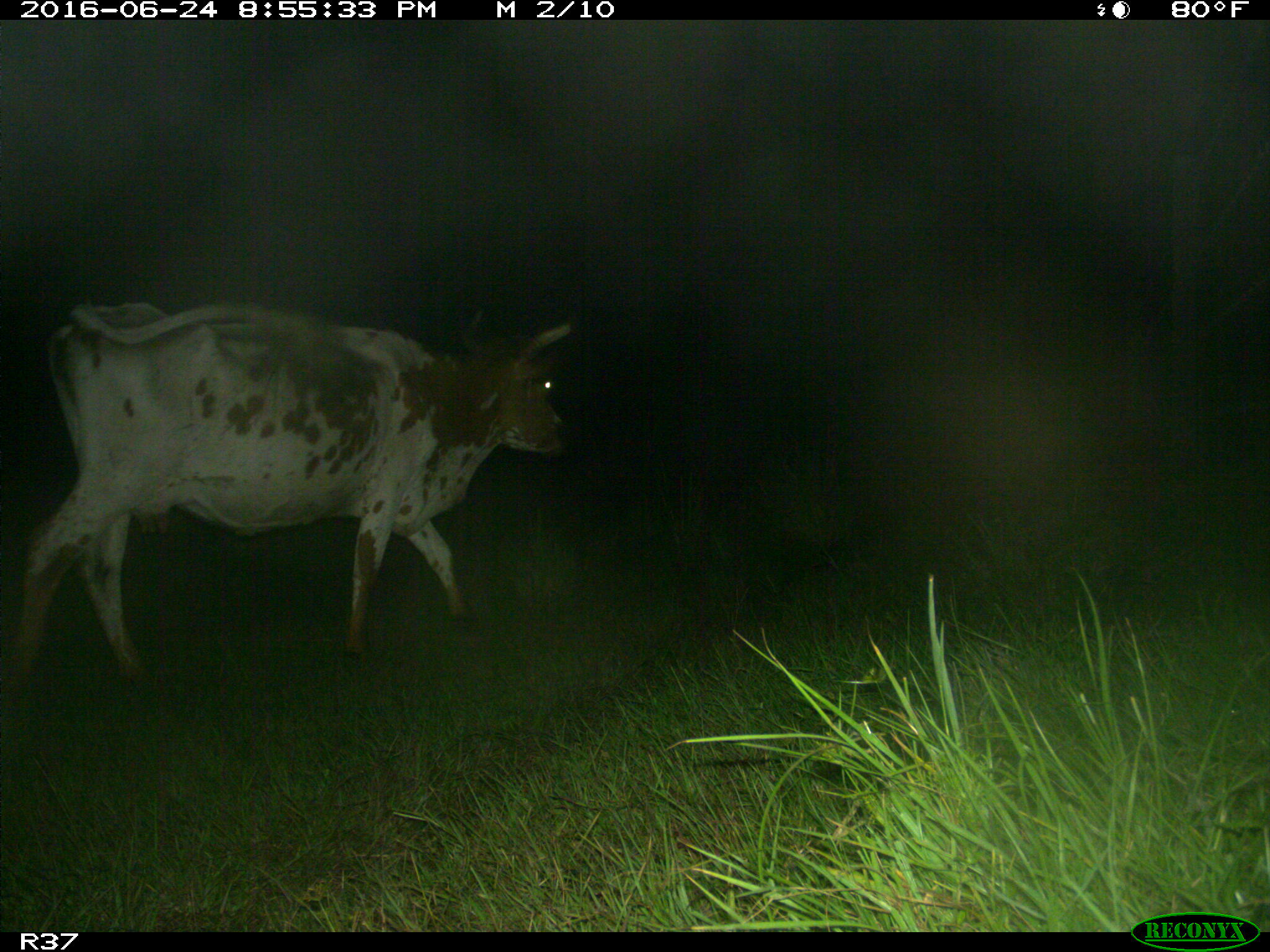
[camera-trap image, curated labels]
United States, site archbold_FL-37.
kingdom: Animalia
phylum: Chordata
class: Mammalia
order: Artiodactyla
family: Bovidae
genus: Bos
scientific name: Bos taurus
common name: domestic cow